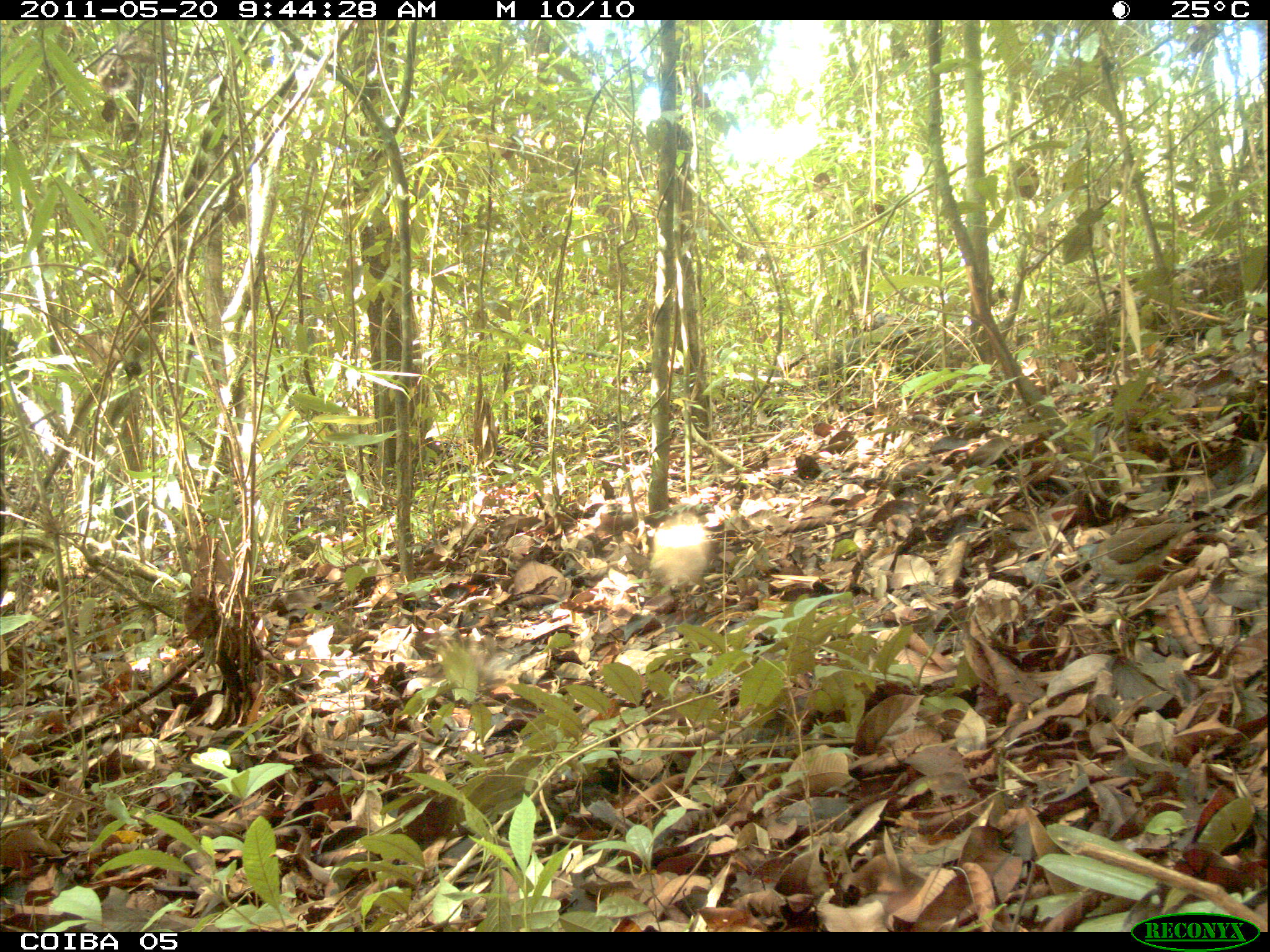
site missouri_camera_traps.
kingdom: Animalia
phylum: Chordata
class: Aves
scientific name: Aves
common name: bird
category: bird spec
Bird spec (bird) (Aves).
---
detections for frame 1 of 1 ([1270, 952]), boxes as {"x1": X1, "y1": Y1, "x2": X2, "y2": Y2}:
bird spec: {"x1": 1039, "y1": 490, "x2": 1214, "y2": 607}